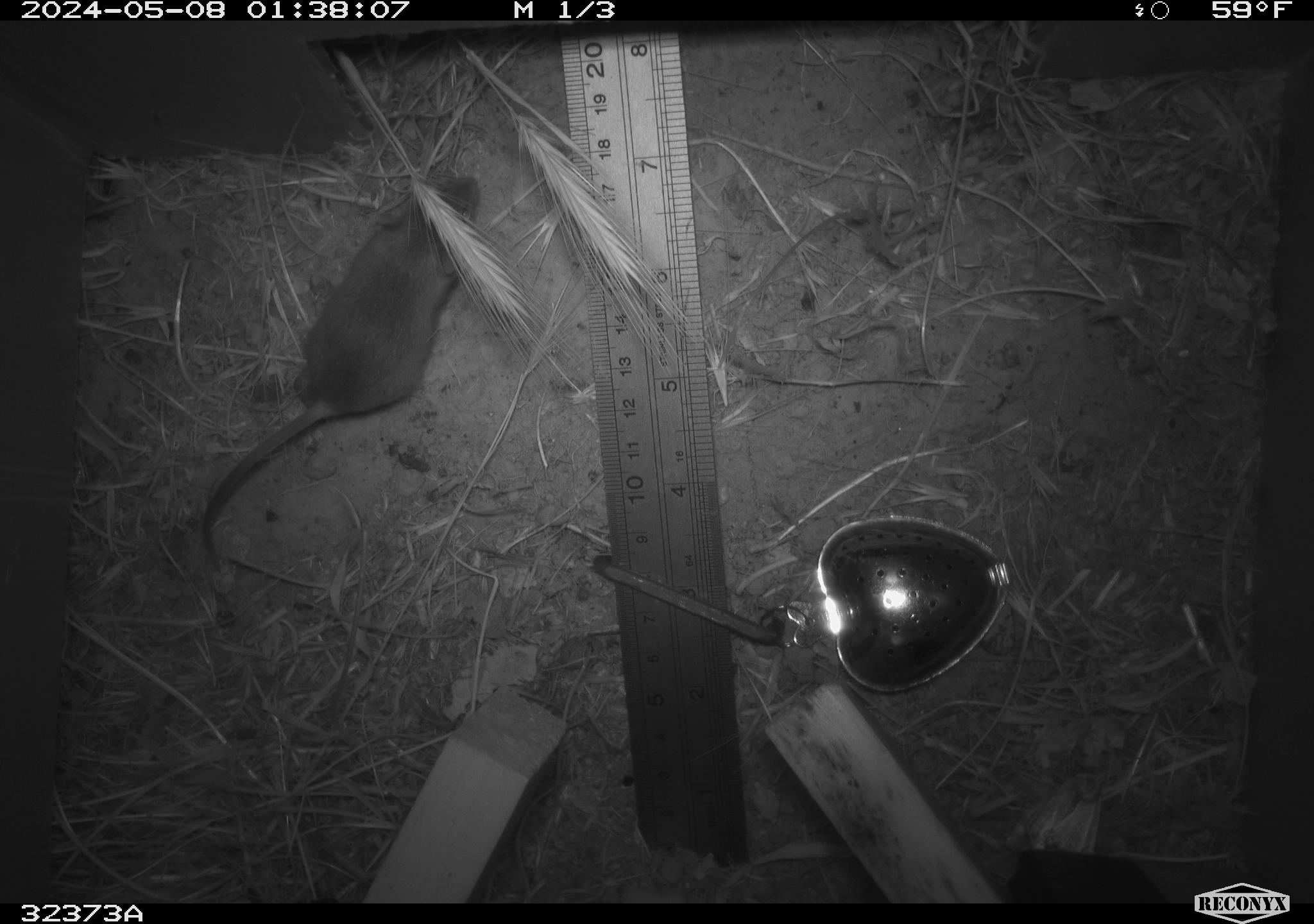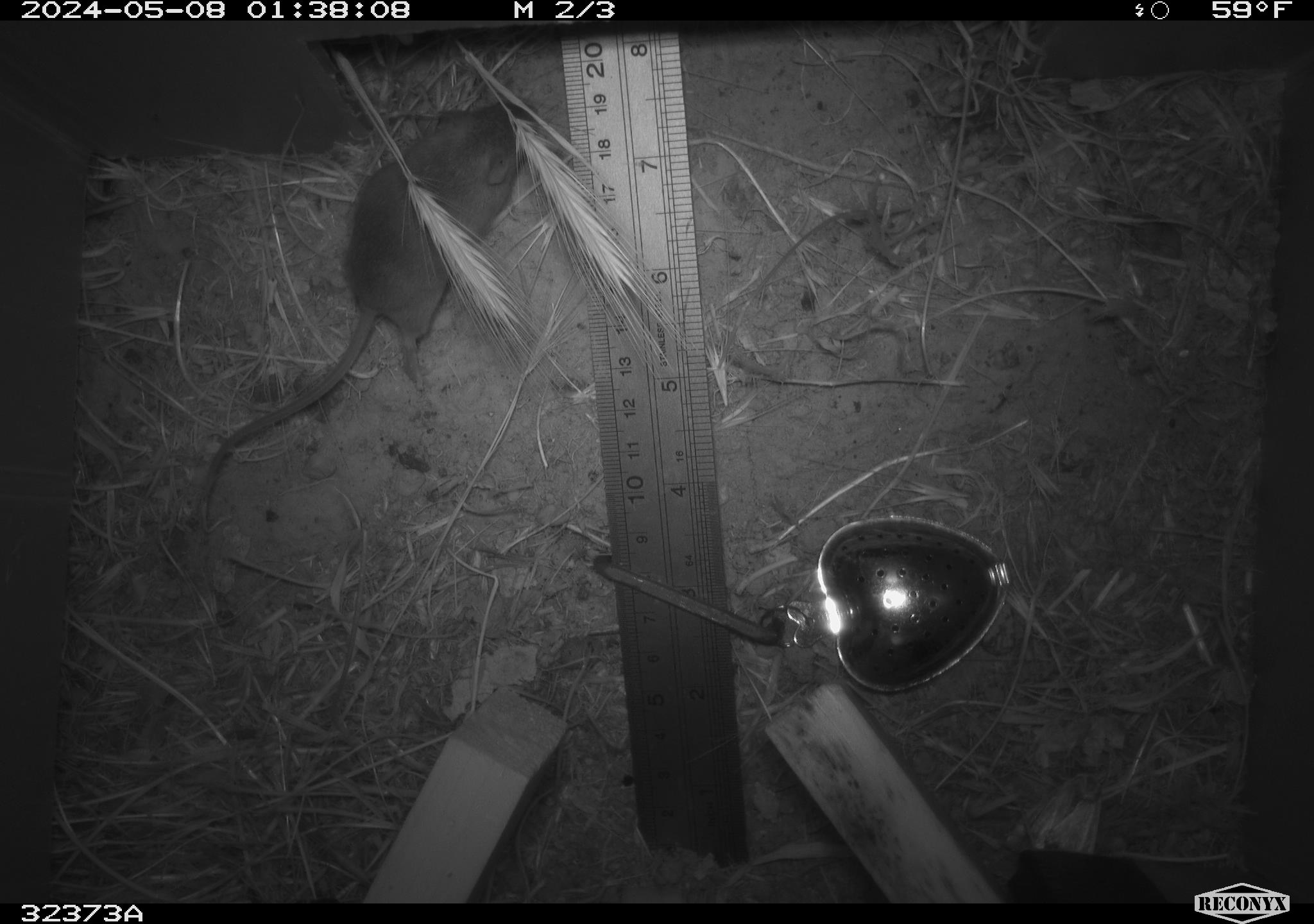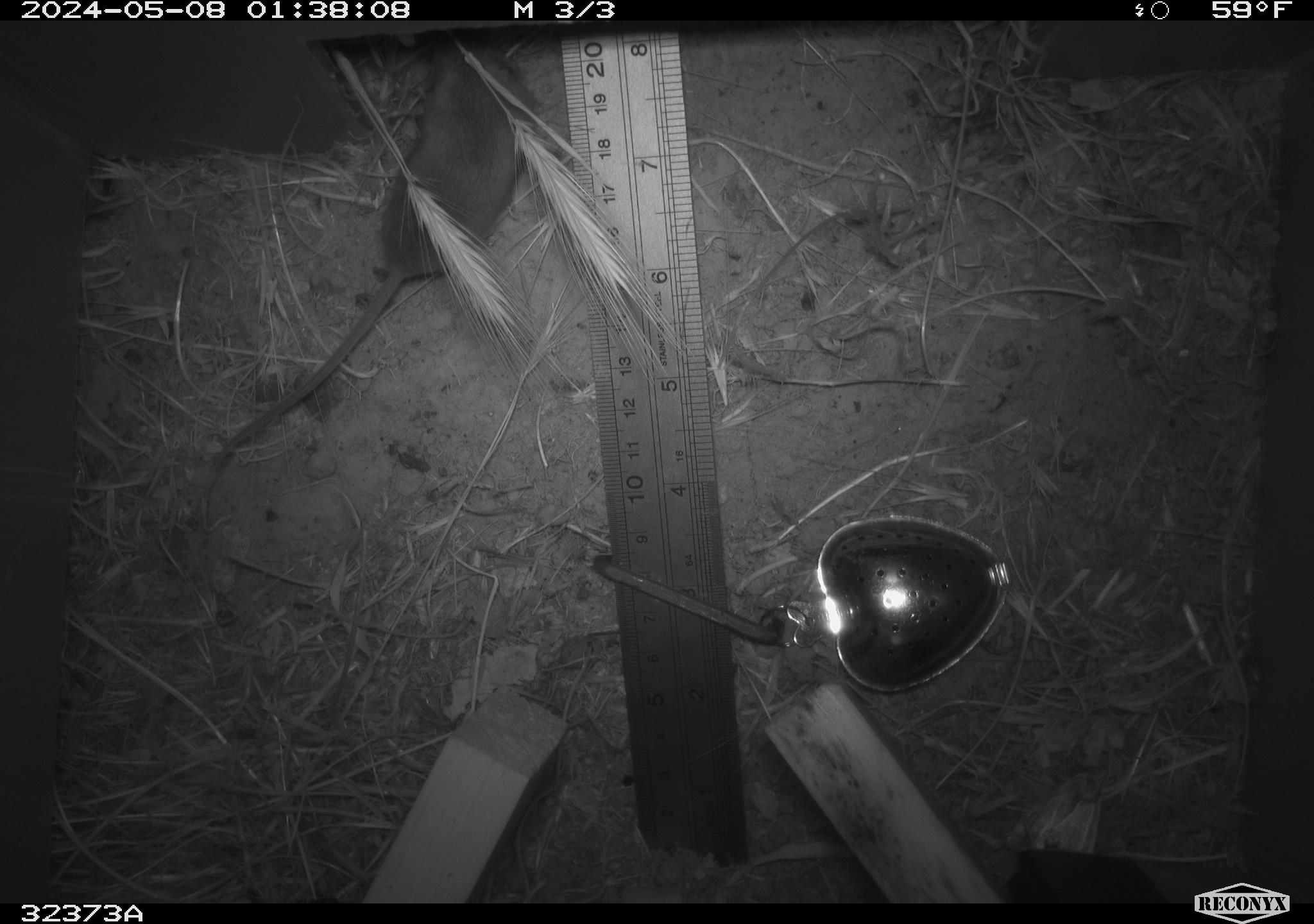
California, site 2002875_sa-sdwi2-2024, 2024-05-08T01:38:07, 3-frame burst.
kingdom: Animalia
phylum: Chordata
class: Mammalia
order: Rodentia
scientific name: Rodentia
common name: mouse species